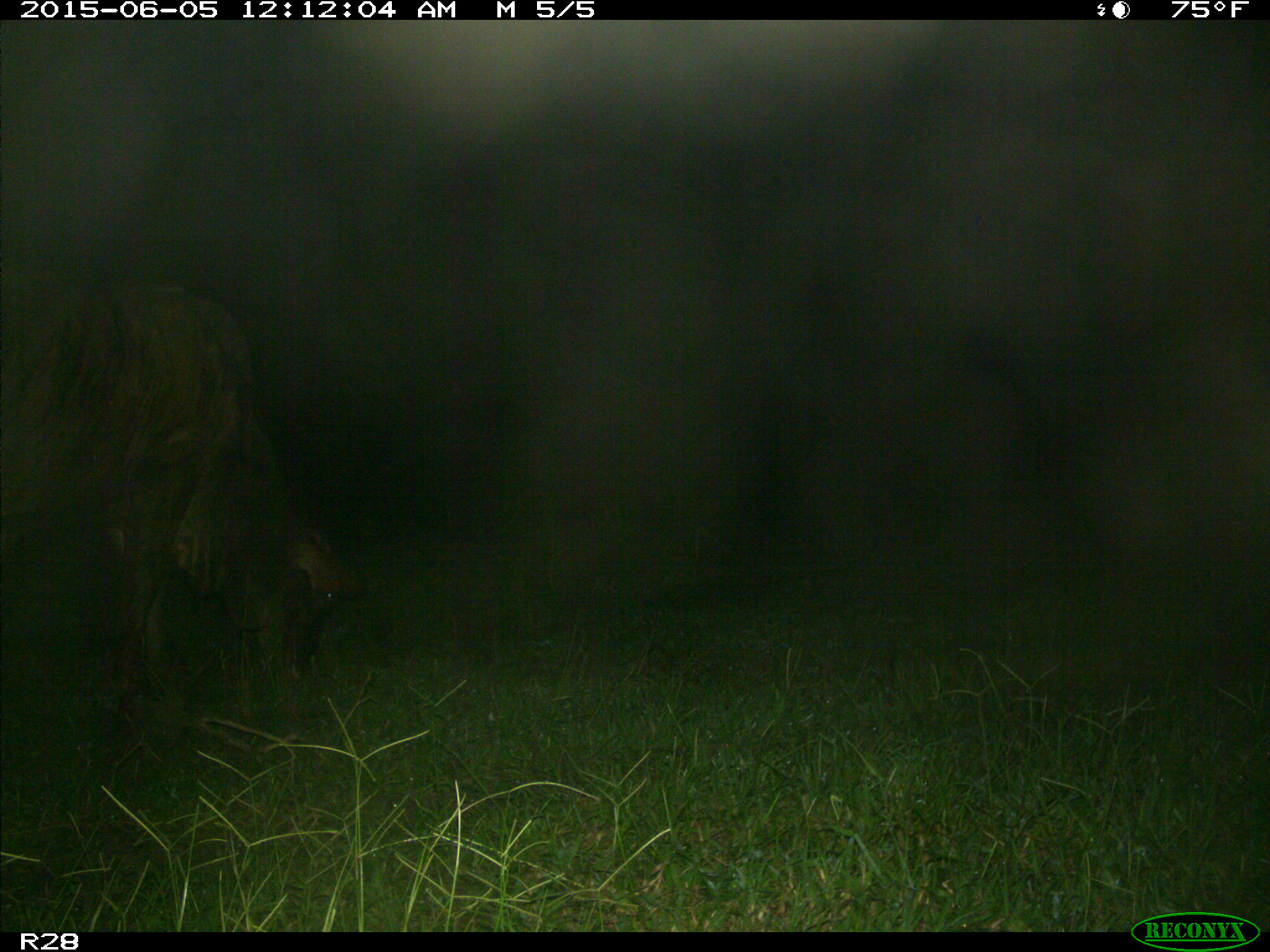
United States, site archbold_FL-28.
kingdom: Animalia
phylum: Chordata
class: Mammalia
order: Artiodactyla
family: Bovidae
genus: Bos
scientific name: Bos taurus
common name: domestic cow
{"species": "Bos taurus (domestic cow)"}